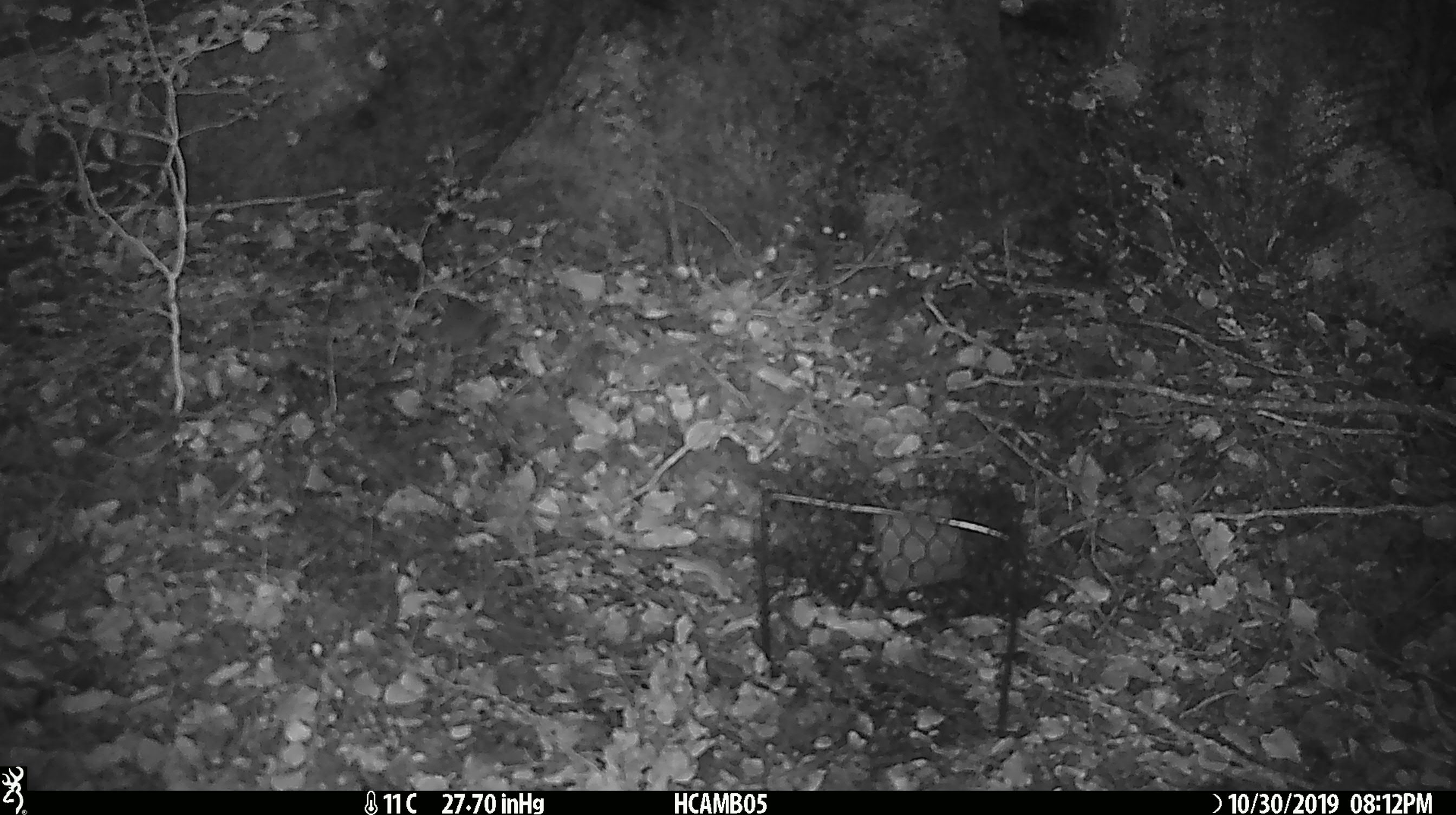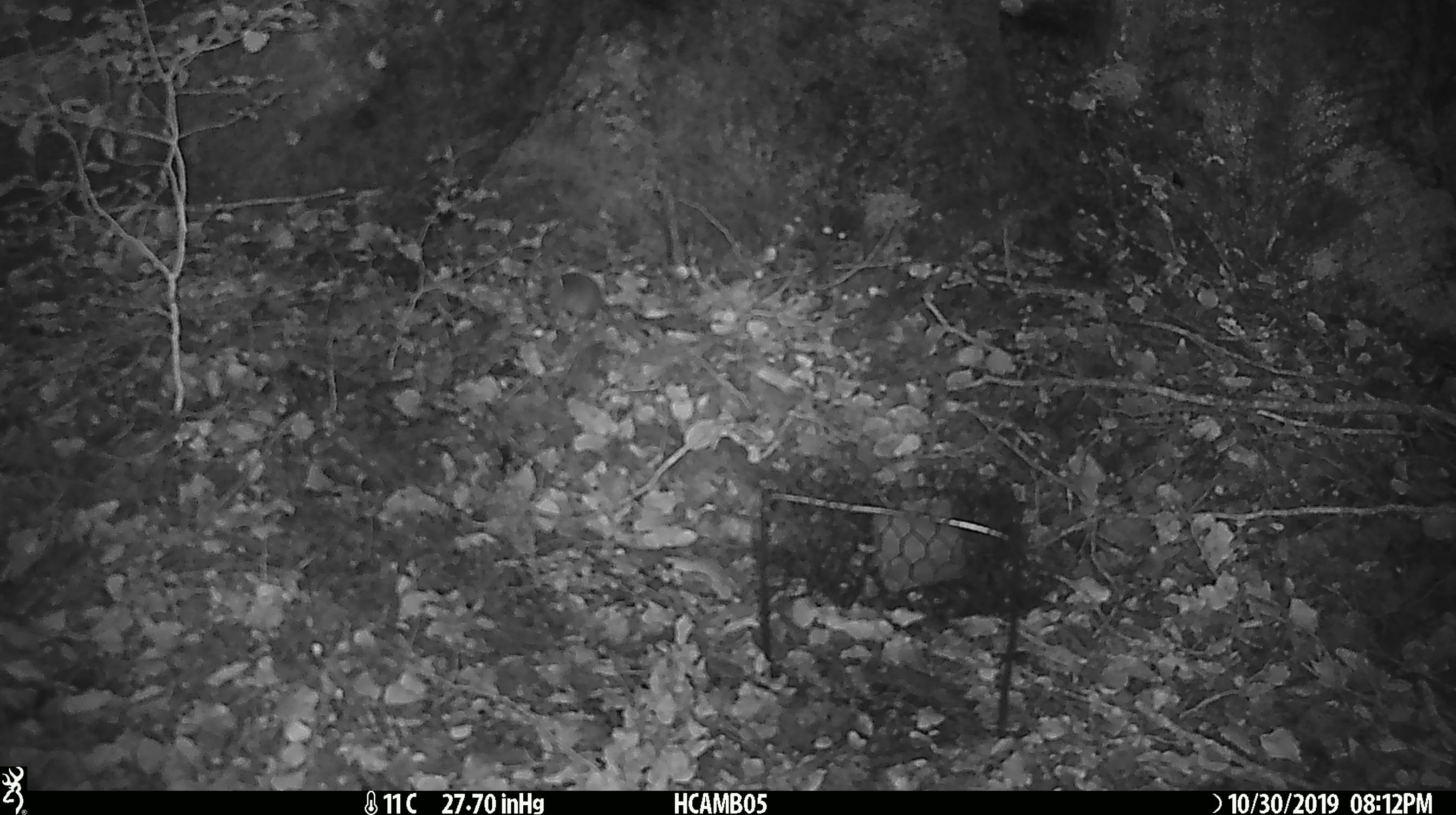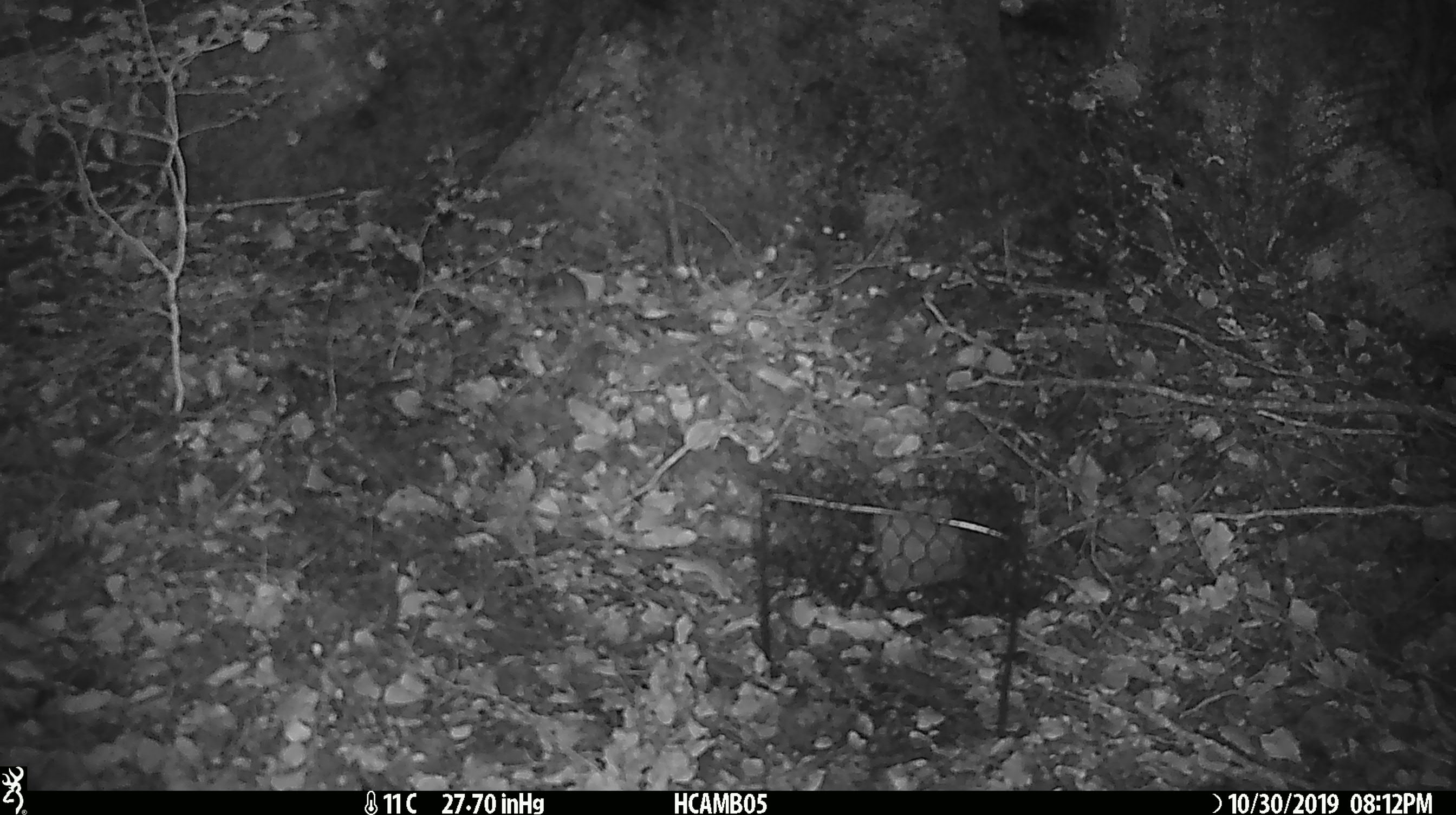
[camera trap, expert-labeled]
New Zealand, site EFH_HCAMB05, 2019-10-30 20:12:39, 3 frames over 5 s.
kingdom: Animalia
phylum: Chordata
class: Mammalia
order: Rodentia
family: Muridae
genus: Mus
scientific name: Mus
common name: mouse